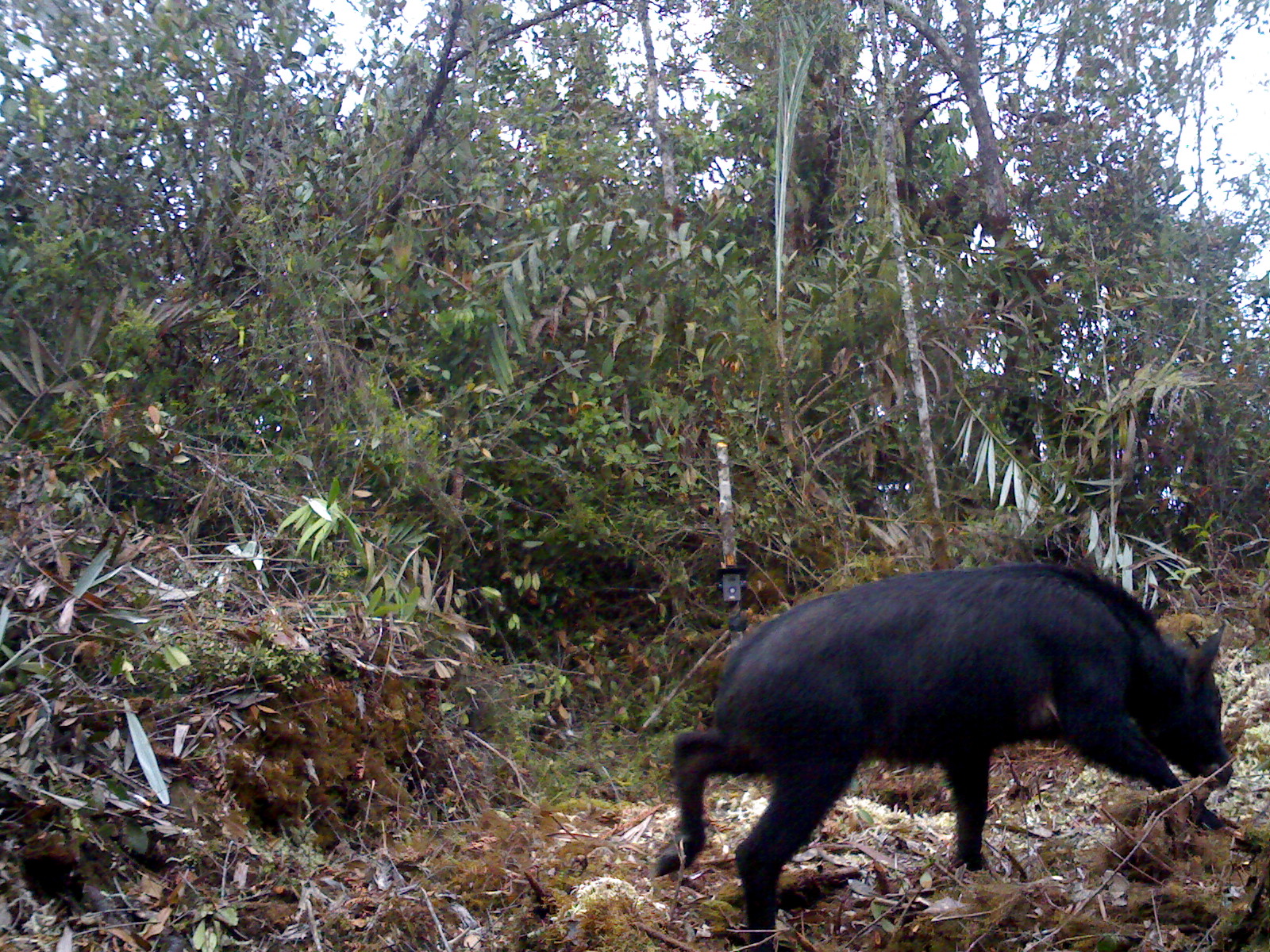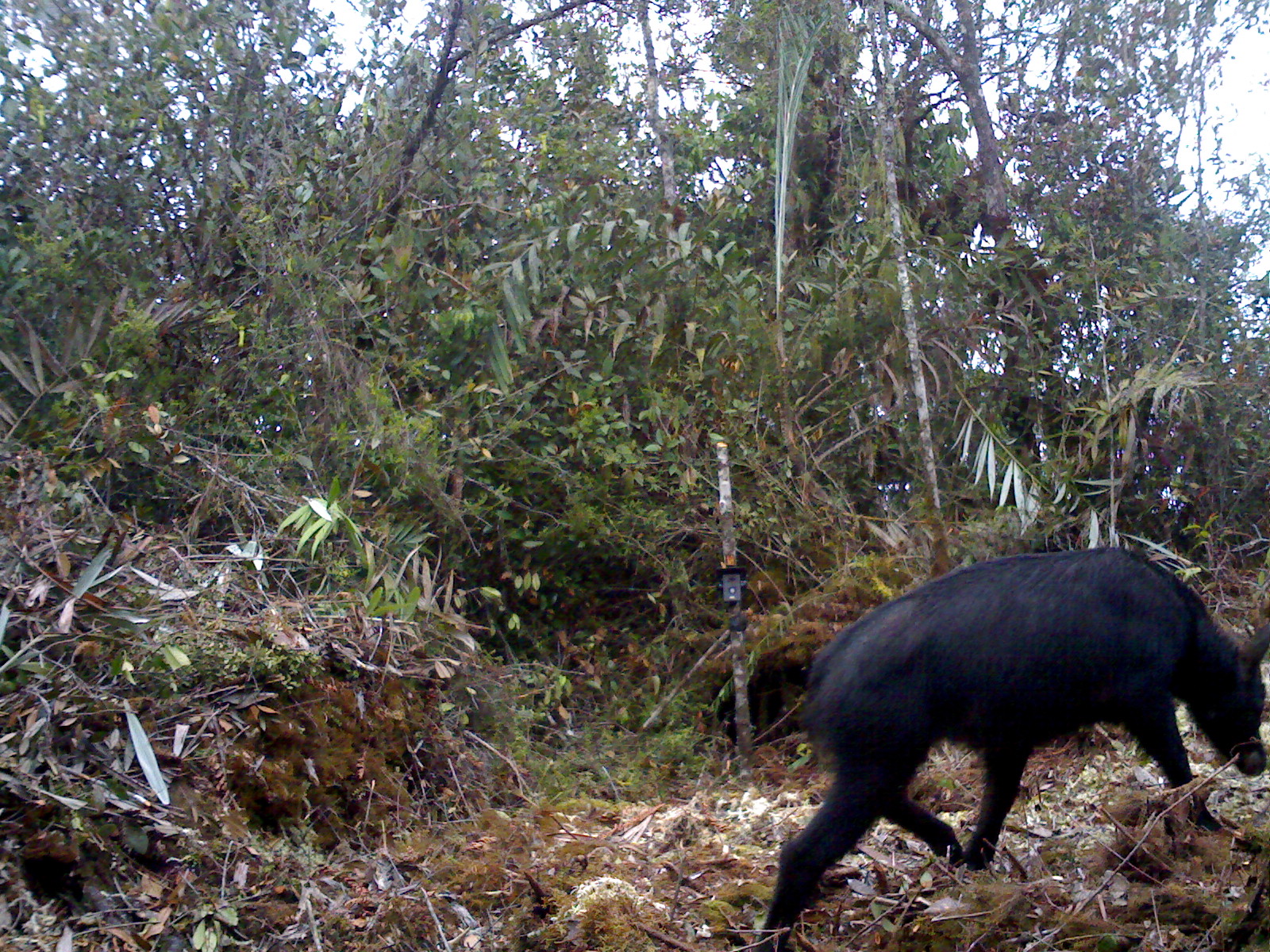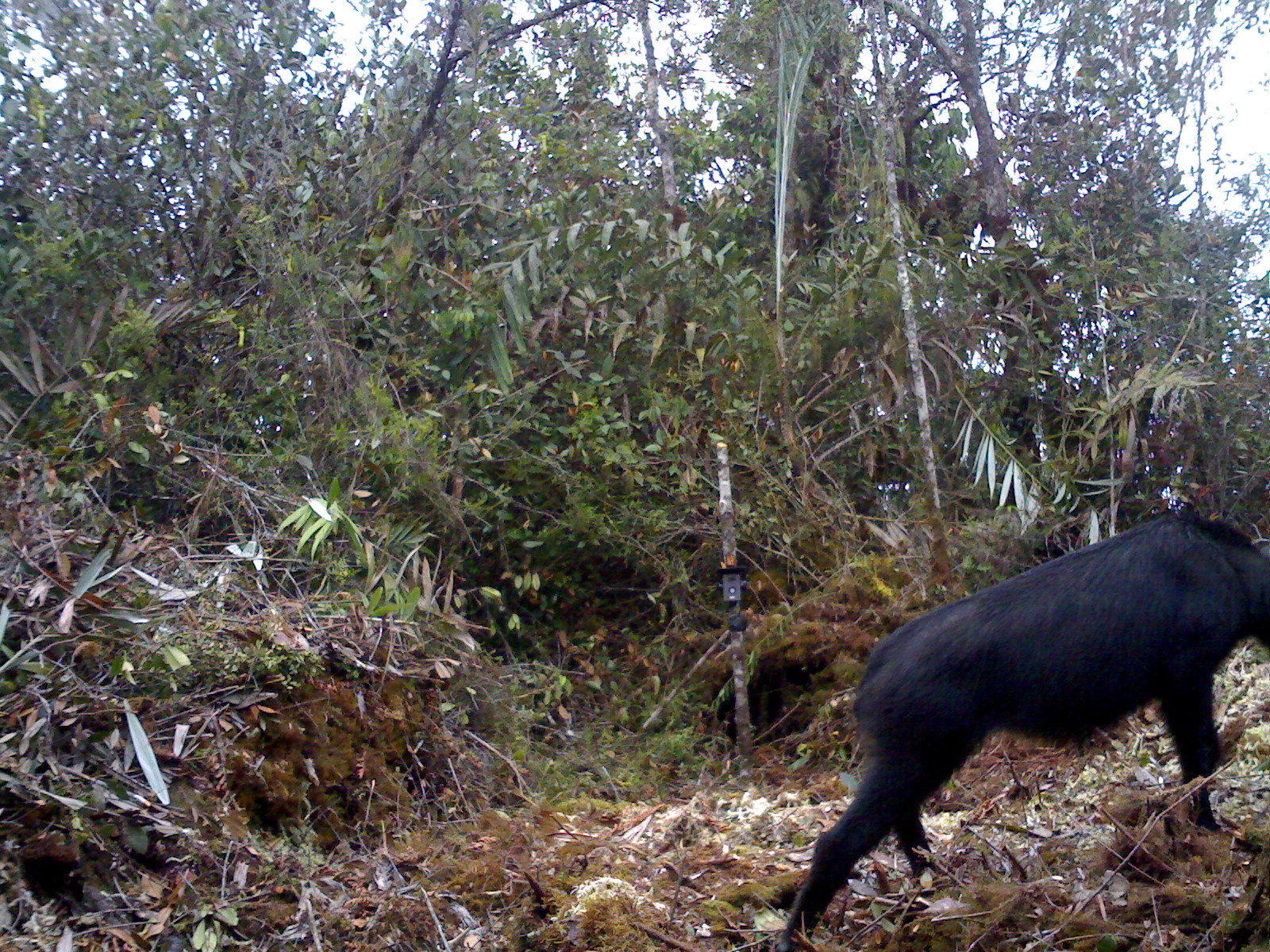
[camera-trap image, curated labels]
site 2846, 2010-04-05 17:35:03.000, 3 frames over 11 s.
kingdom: Animalia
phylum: Chordata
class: Mammalia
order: Artiodactyla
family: Bovidae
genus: Capricornis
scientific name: Capricornis sumatraensis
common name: southern serow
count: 1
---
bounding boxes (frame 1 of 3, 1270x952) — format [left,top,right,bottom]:
capricornis sumatraensis: [652,556,1234,952]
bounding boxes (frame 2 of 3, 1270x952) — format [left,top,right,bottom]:
capricornis sumatraensis: [753,543,1270,952]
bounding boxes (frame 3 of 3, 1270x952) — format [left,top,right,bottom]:
capricornis sumatraensis: [772,509,1270,952]